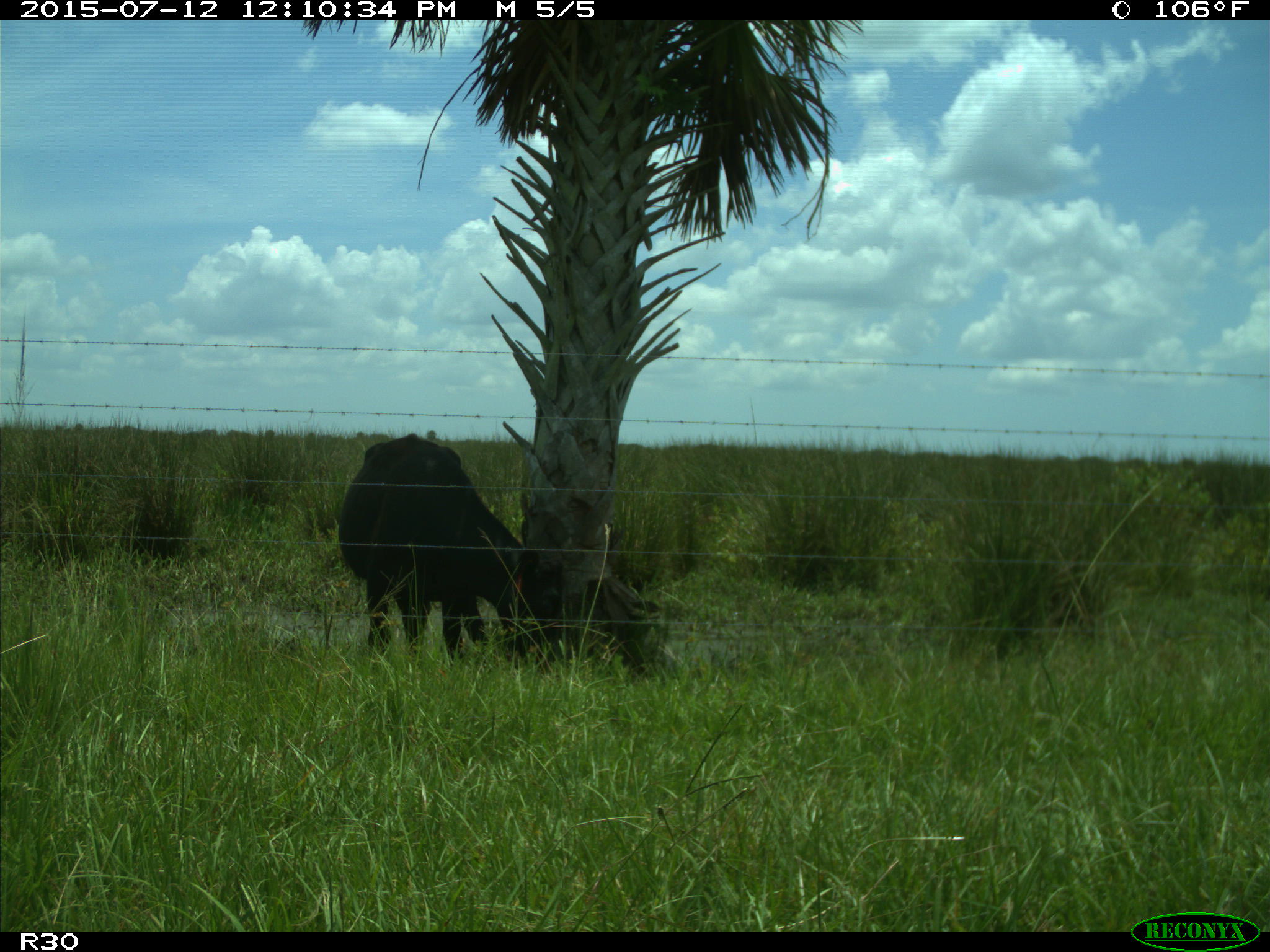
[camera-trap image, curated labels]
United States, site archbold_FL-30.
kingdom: Animalia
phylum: Chordata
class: Mammalia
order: Artiodactyla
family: Bovidae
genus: Bos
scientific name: Bos taurus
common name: domestic cow